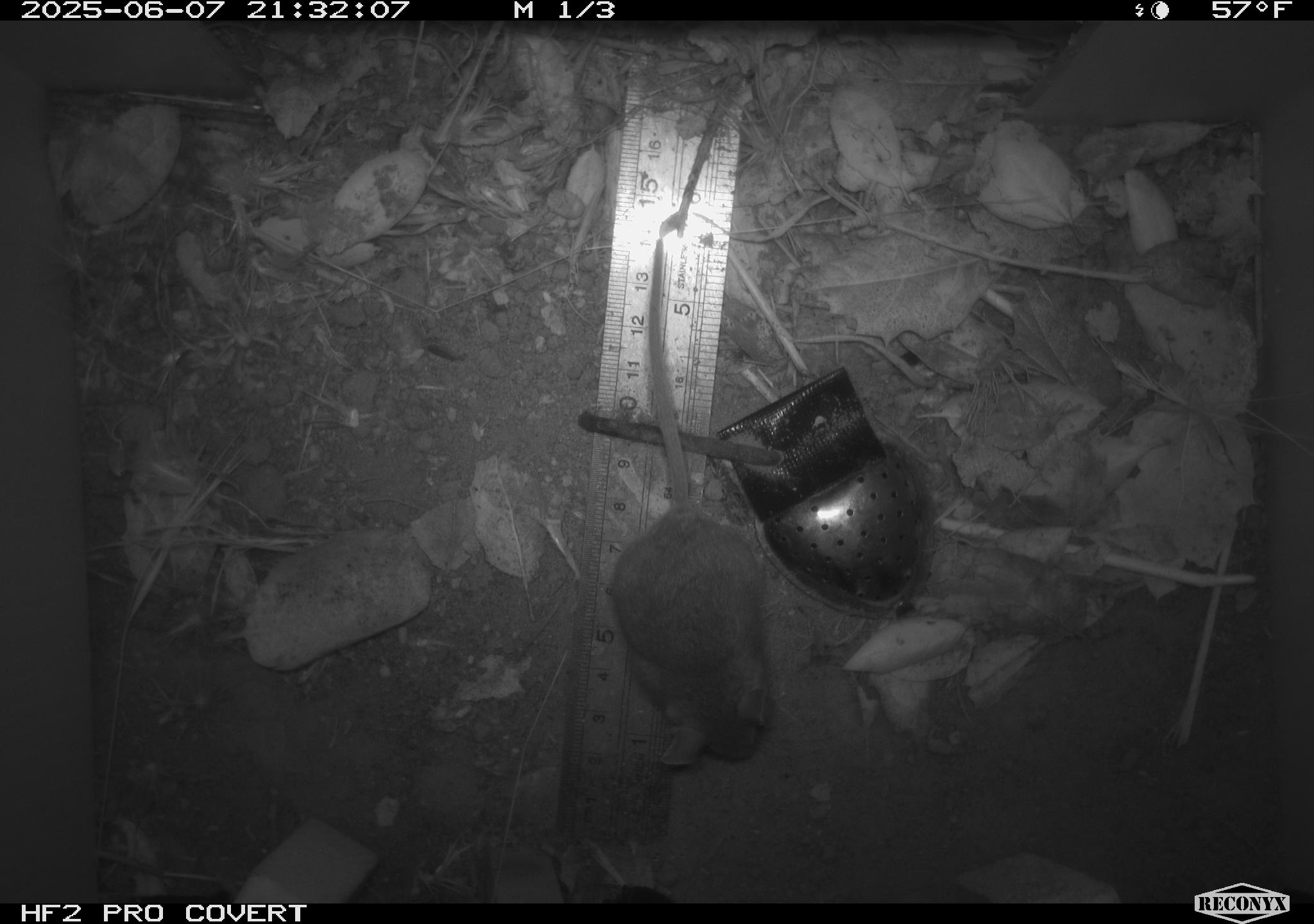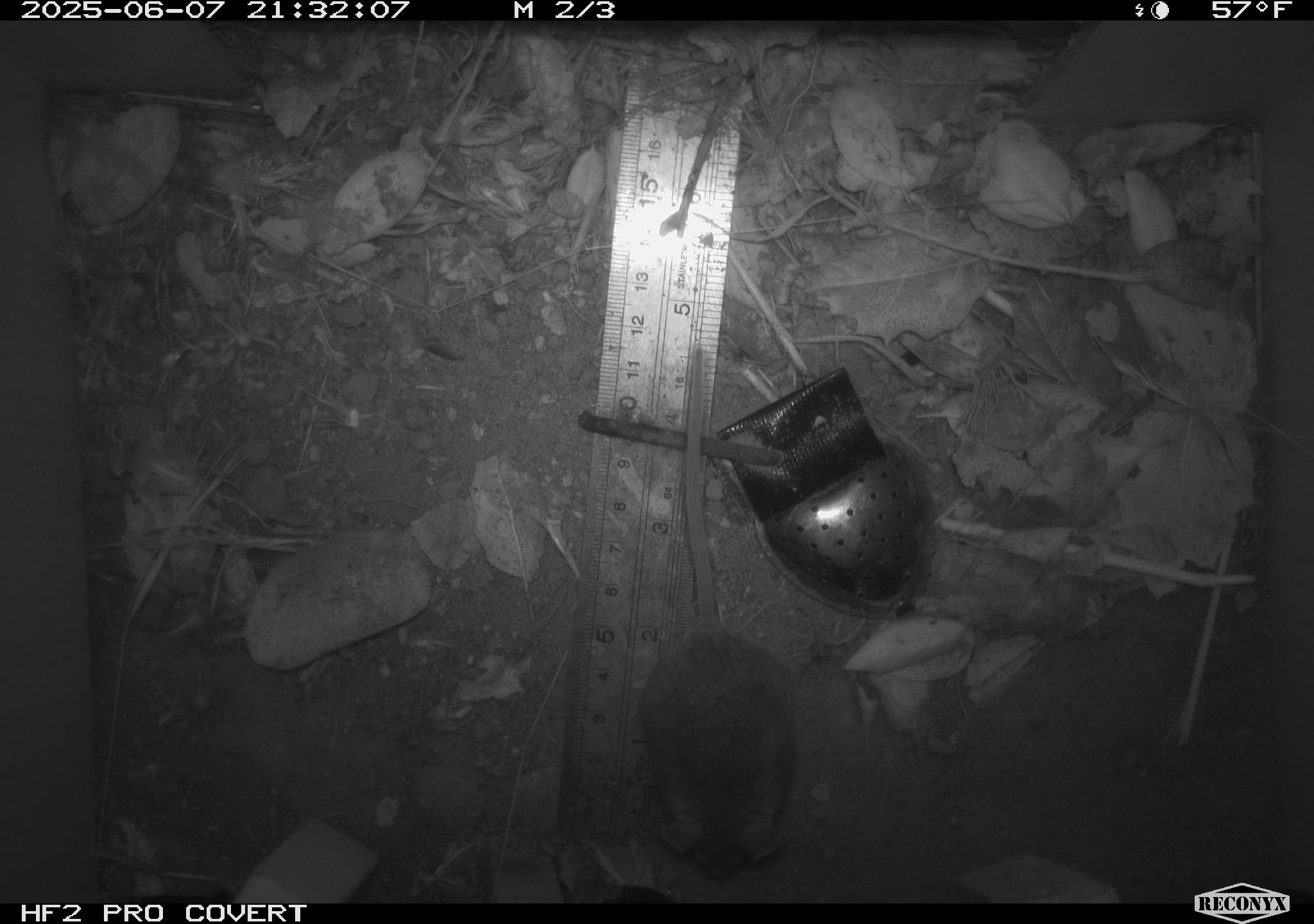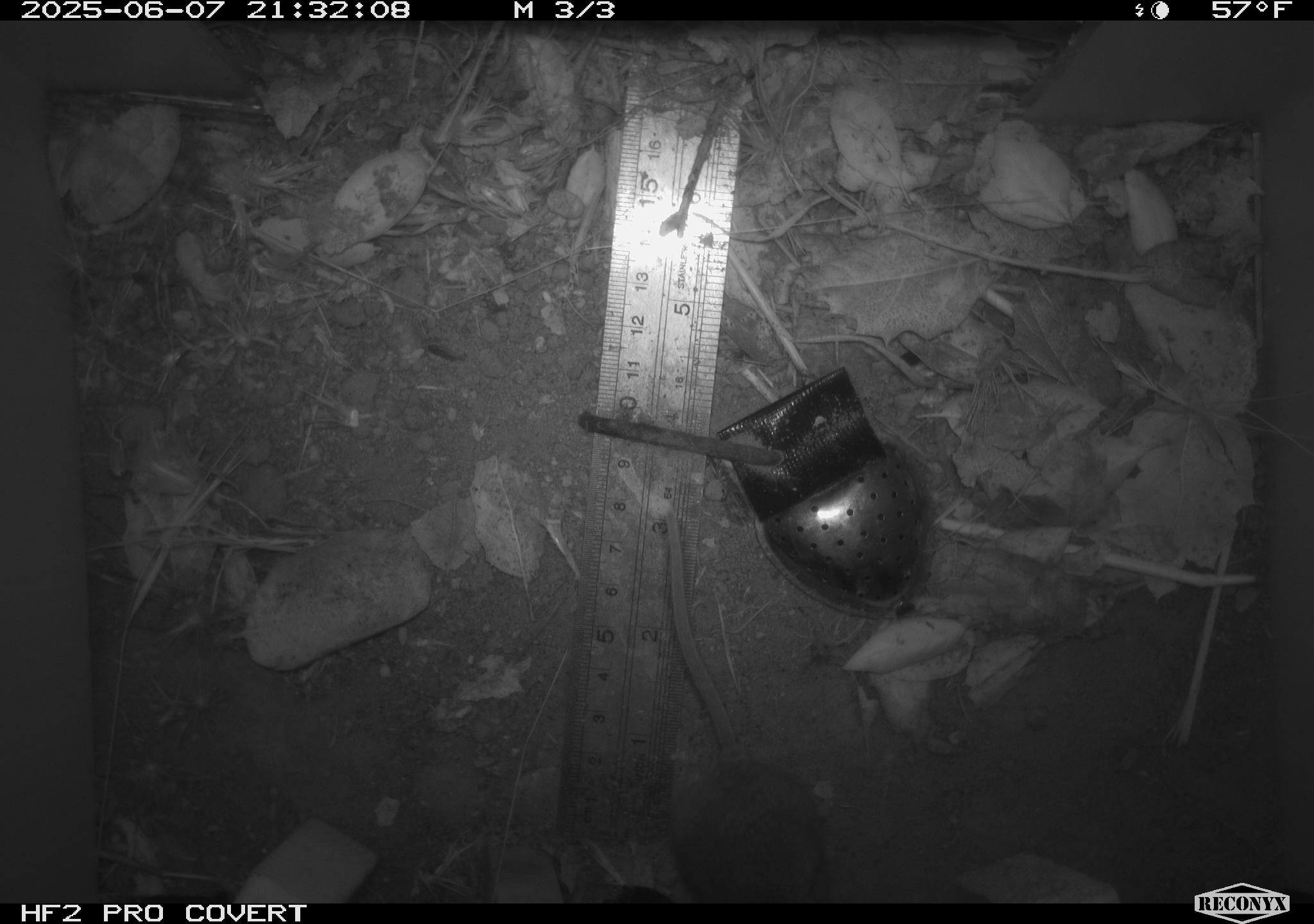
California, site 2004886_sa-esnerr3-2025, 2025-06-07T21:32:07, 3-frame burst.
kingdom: Animalia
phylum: Chordata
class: Mammalia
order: Rodentia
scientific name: Rodentia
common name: rodent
Rodent (Rodentia).